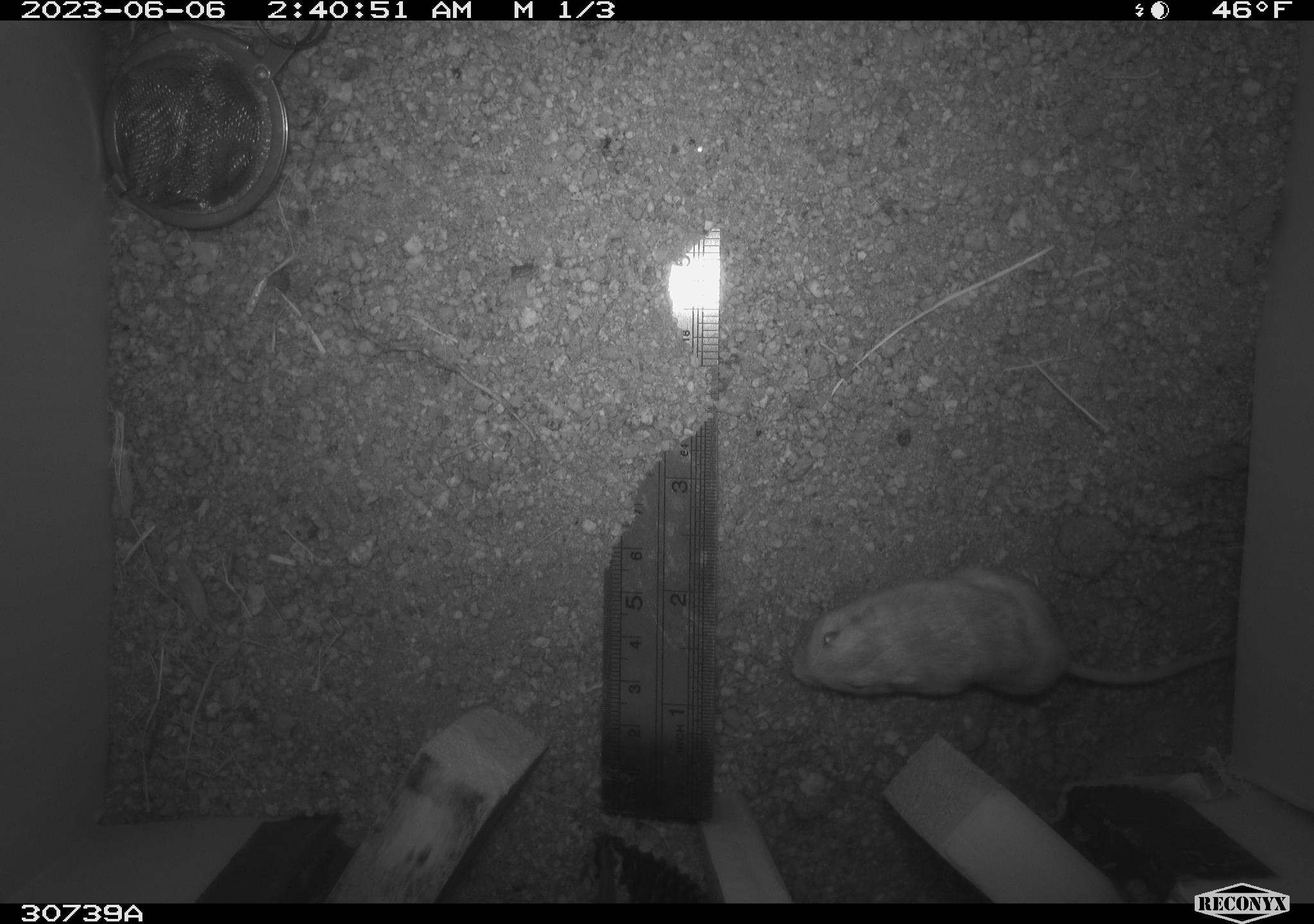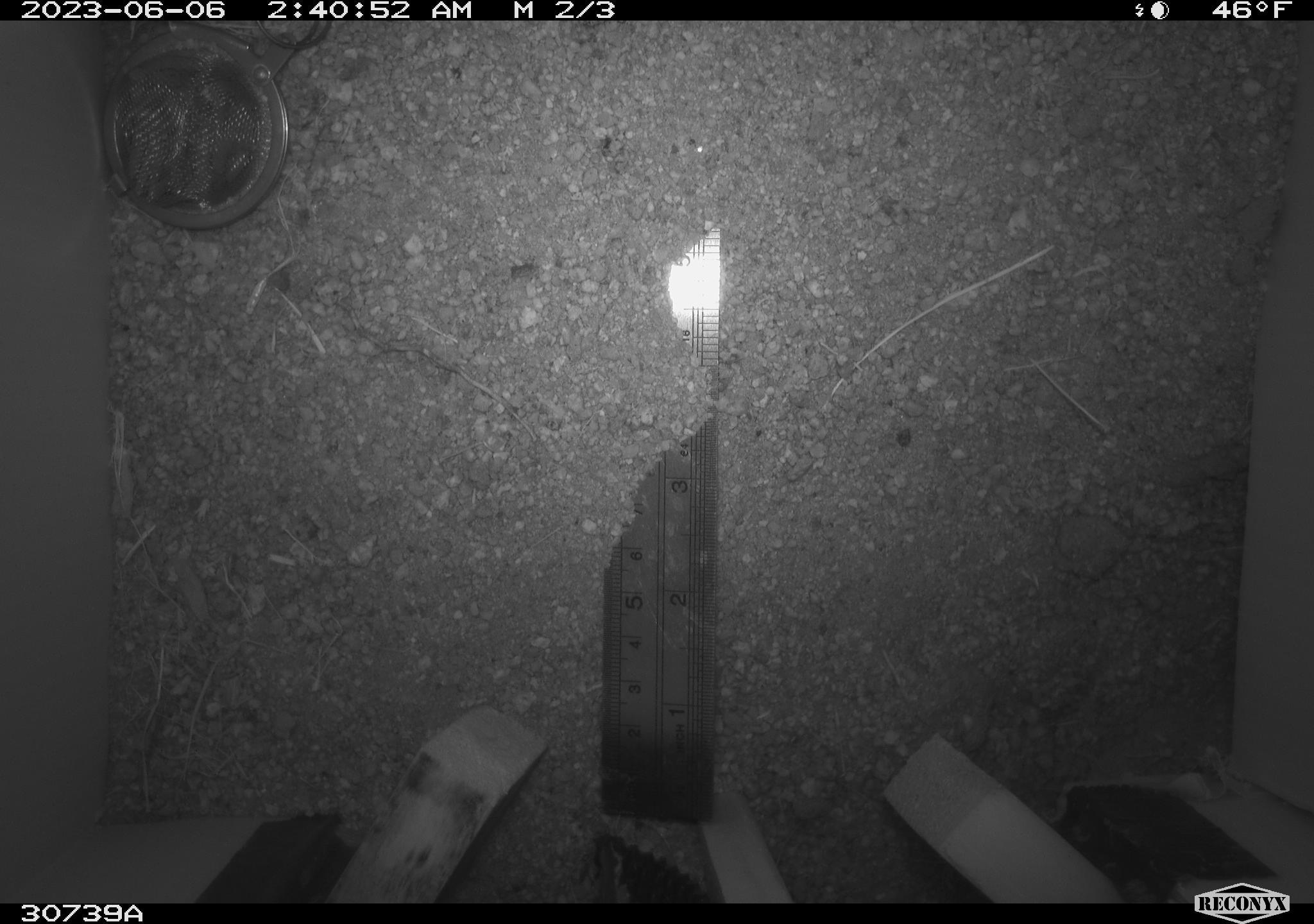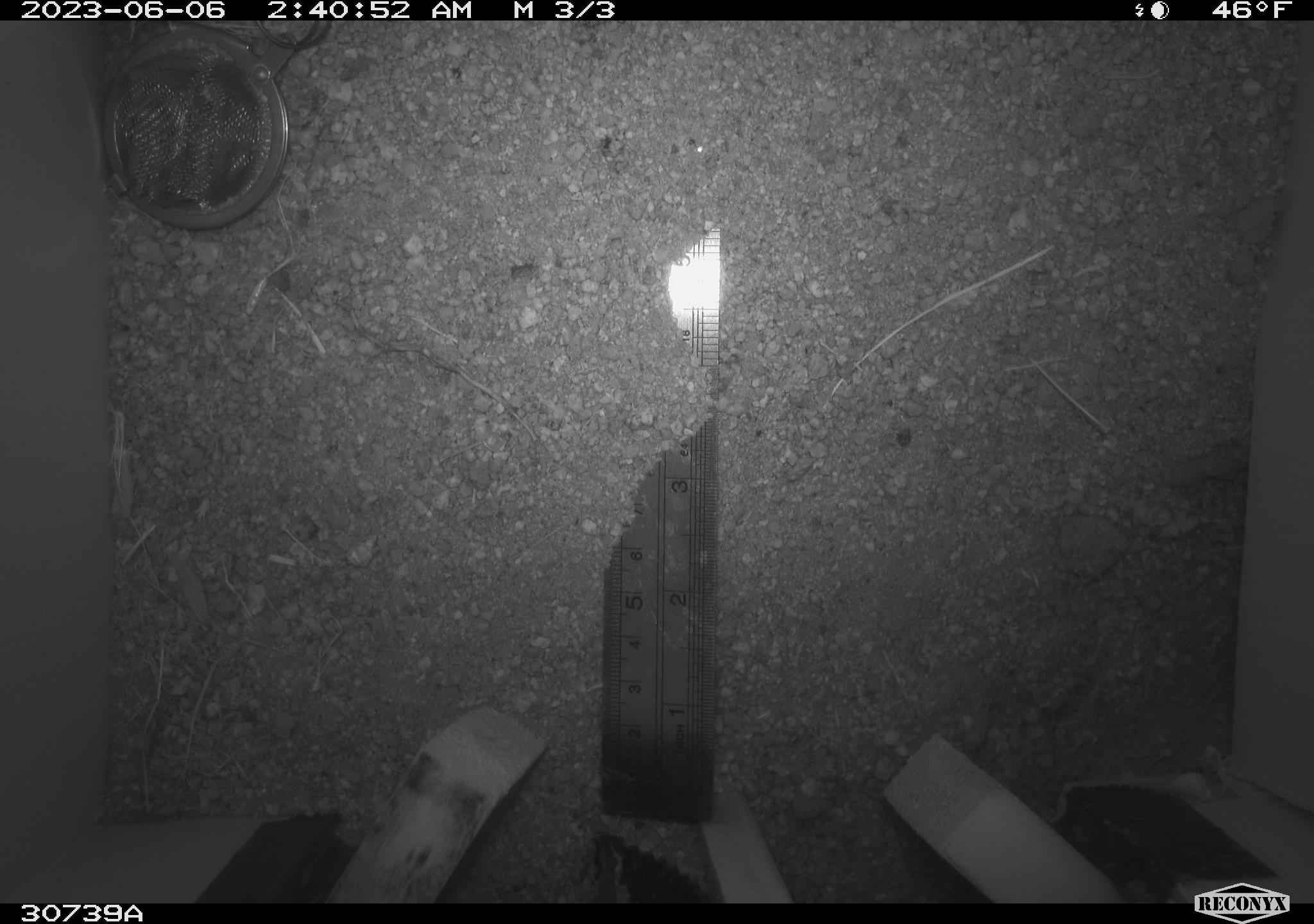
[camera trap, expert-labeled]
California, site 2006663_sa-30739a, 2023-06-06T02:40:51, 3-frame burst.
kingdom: Animalia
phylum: Chordata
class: Mammalia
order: Rodentia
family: Heteromyidae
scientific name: Heteromyidae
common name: kangaroo rats and pocket mice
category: heteromyidae family